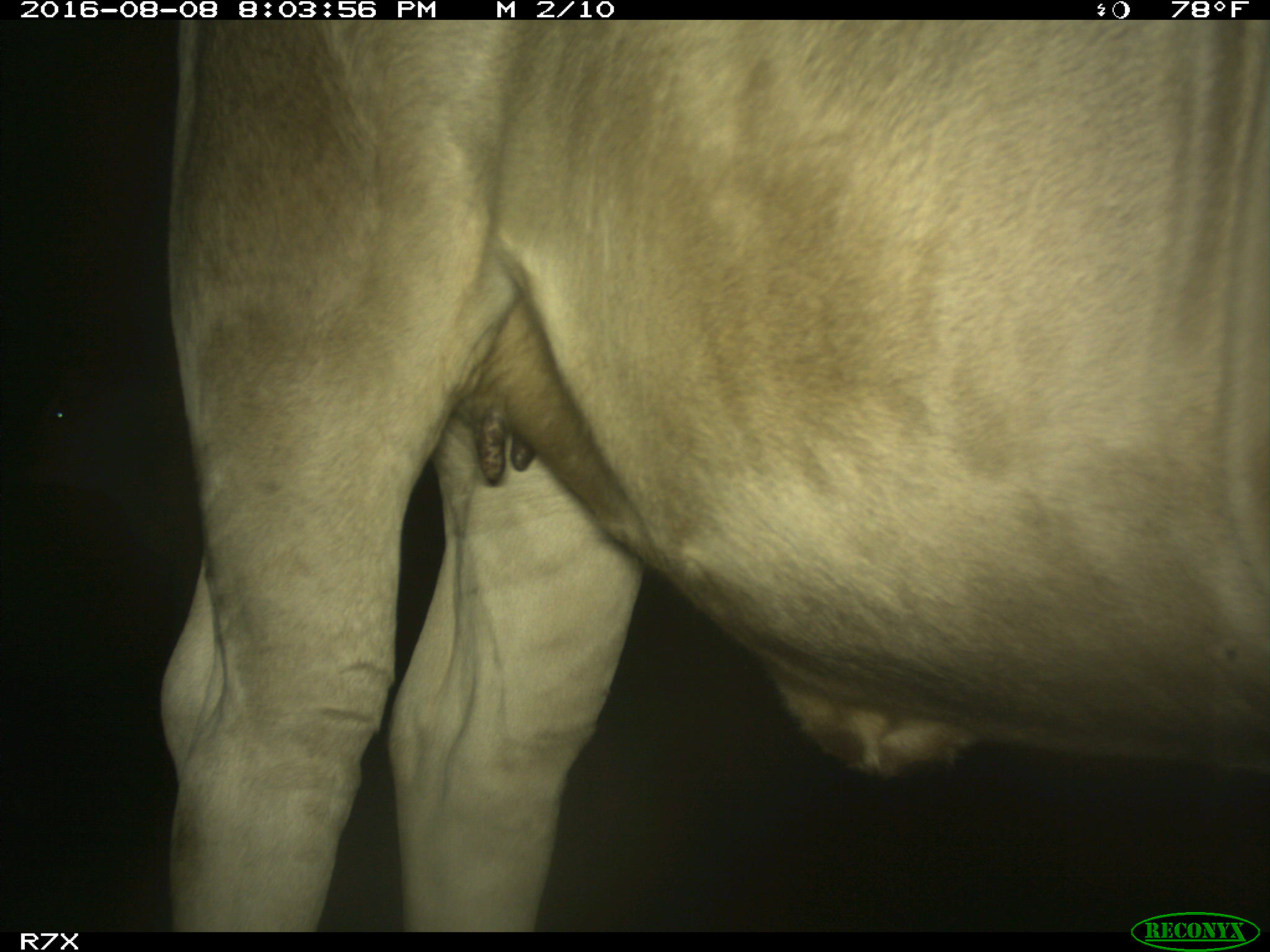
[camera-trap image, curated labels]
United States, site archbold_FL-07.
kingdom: Animalia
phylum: Chordata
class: Mammalia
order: Artiodactyla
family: Bovidae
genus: Bos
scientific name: Bos taurus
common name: domestic cow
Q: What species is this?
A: Bos taurus (domestic cow).